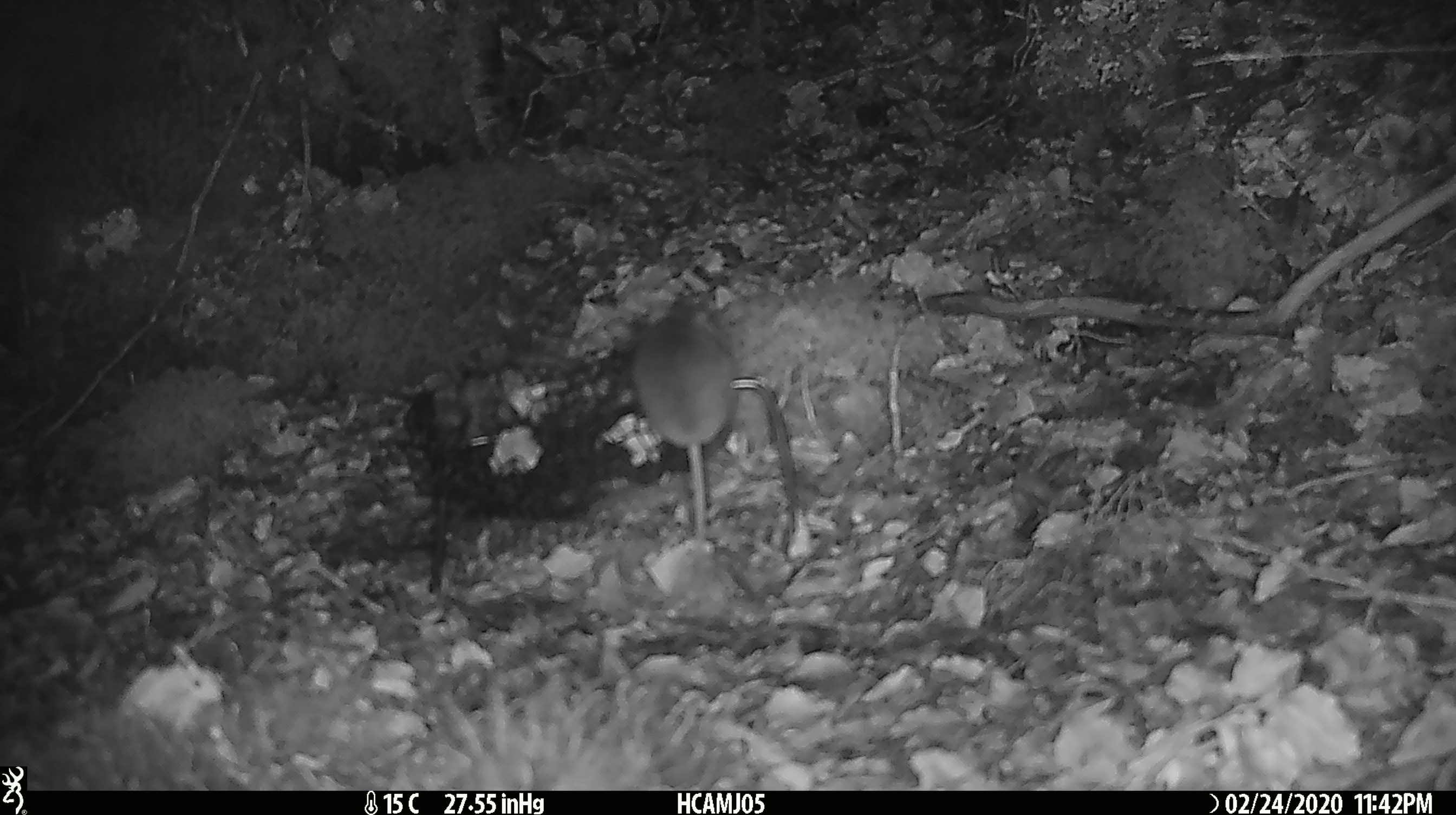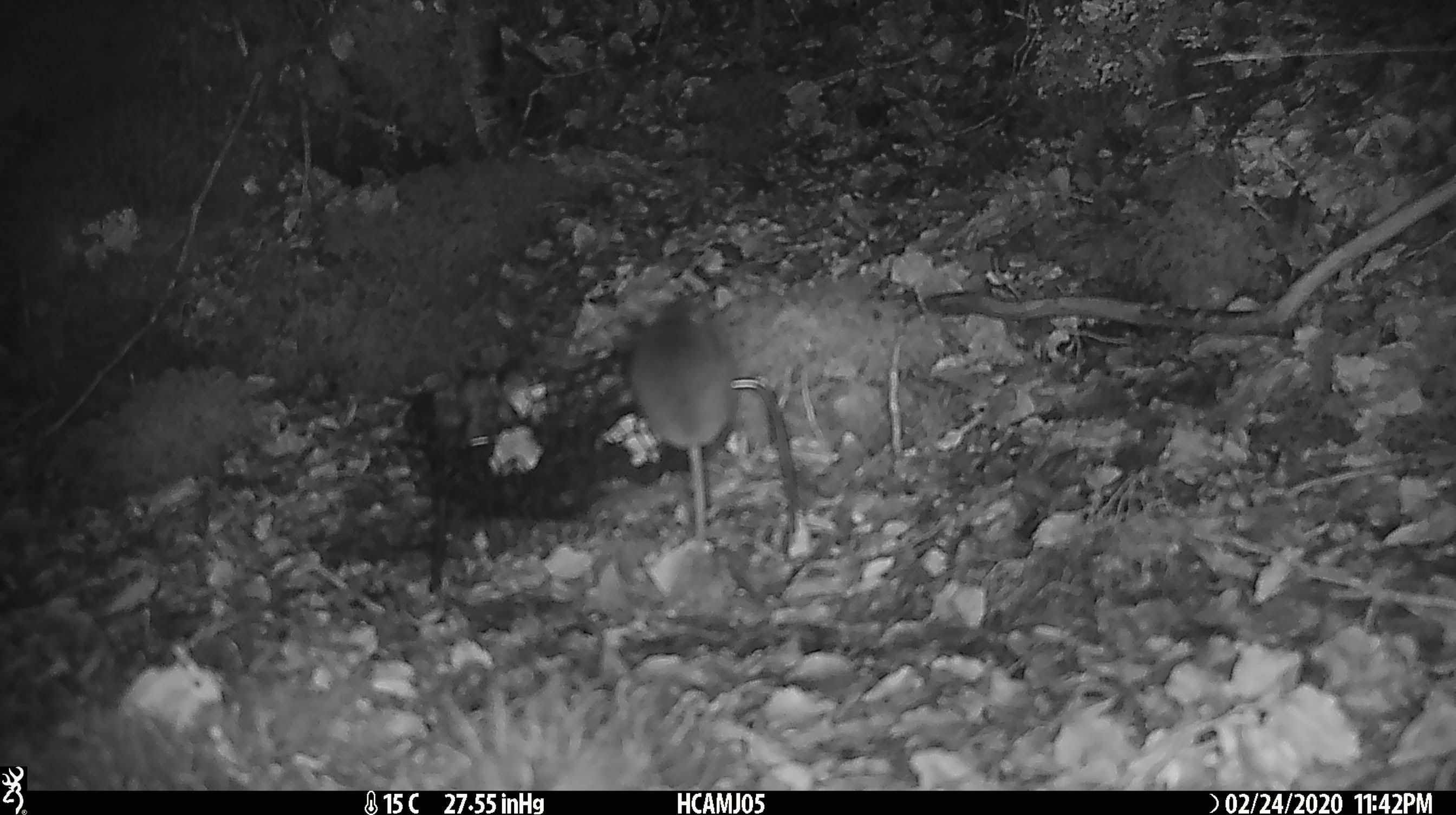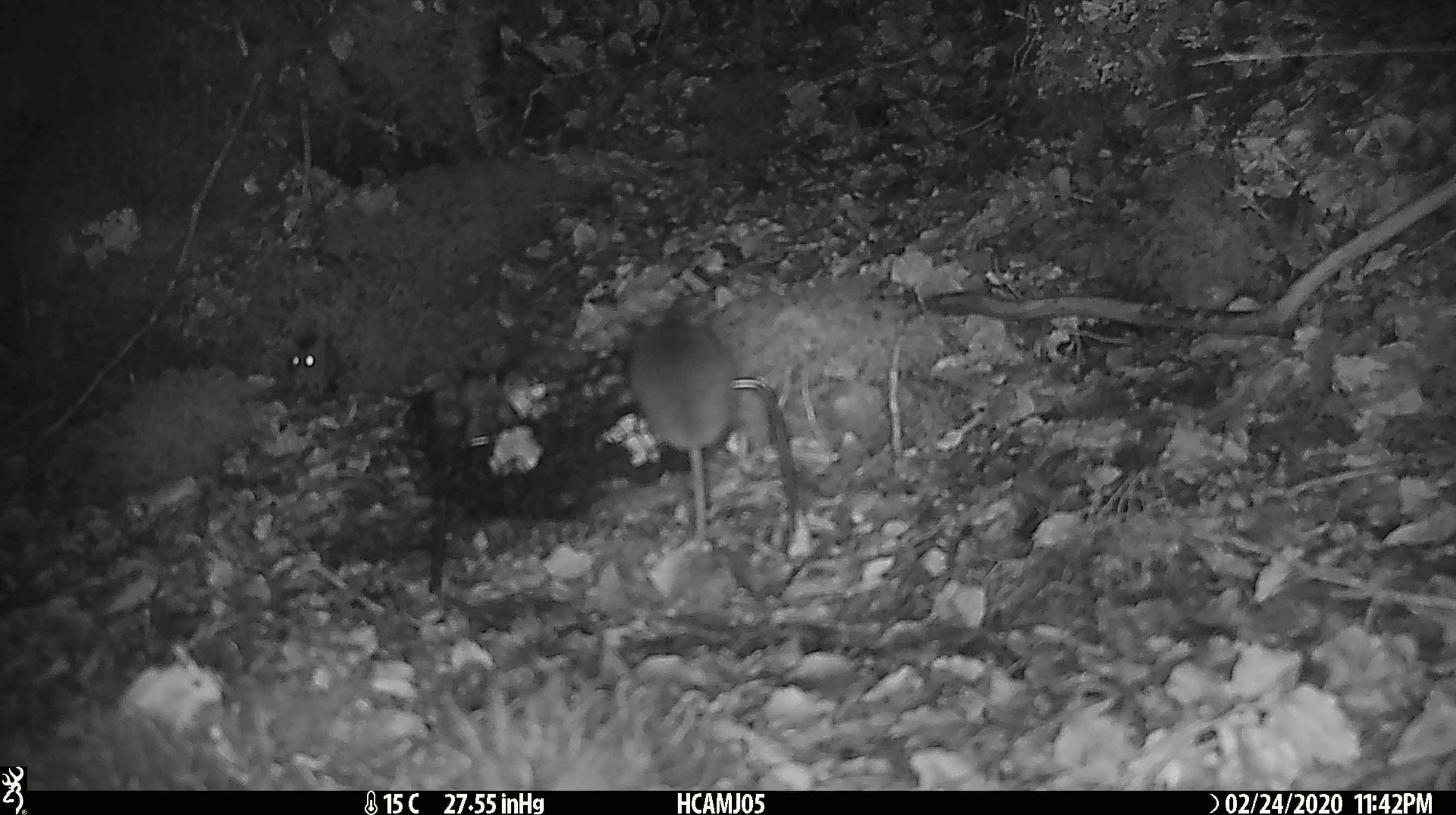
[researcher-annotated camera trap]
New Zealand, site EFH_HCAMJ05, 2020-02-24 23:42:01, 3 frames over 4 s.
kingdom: Animalia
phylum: Chordata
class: Mammalia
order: Rodentia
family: Muridae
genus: Mus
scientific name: Mus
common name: mouse